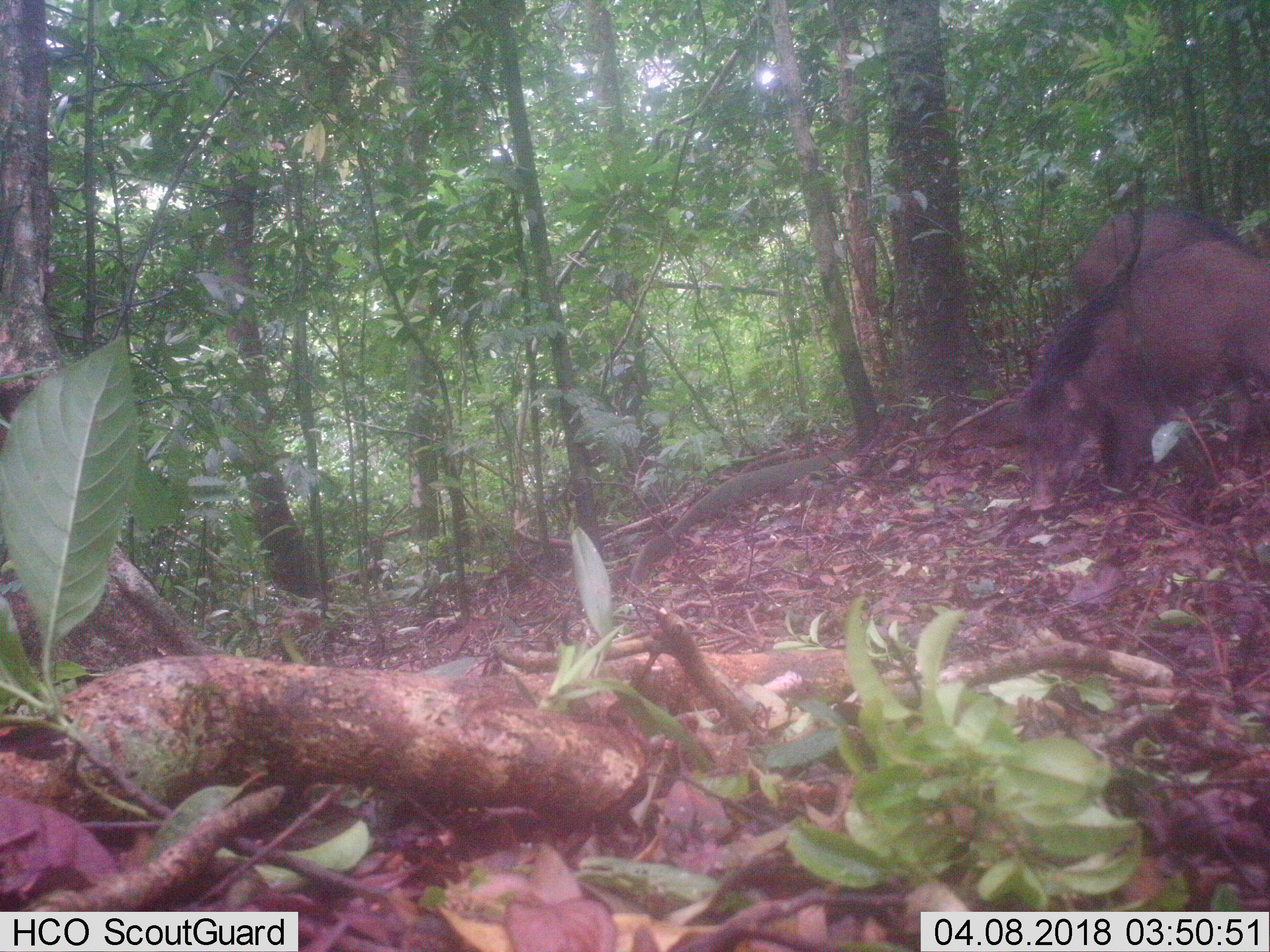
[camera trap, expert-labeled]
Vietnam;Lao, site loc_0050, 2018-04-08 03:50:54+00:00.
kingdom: Animalia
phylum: Chordata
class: Mammalia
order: Artiodactyla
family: Suidae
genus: Sus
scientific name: Sus scrofa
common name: eurasian wild pig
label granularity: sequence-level